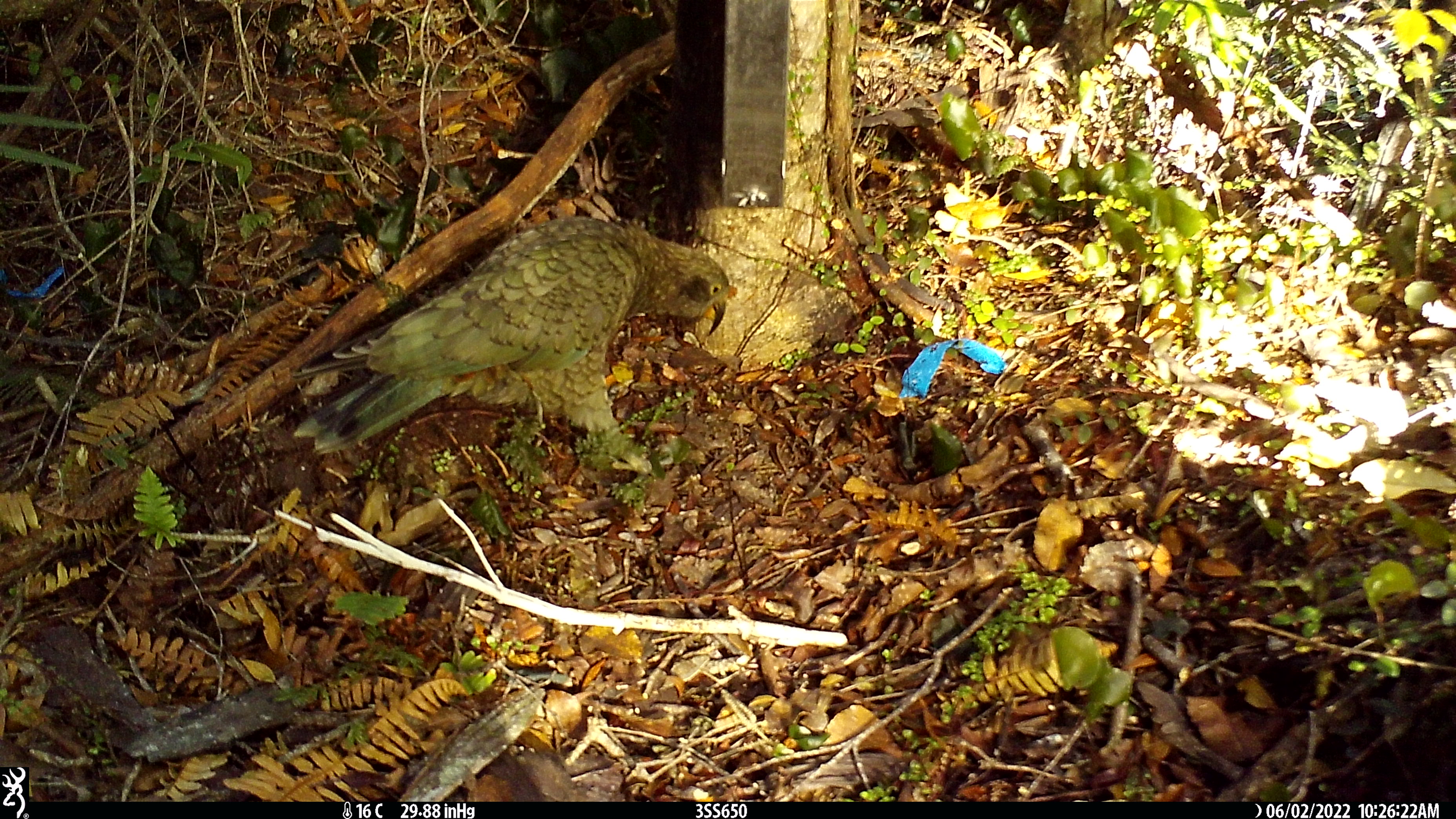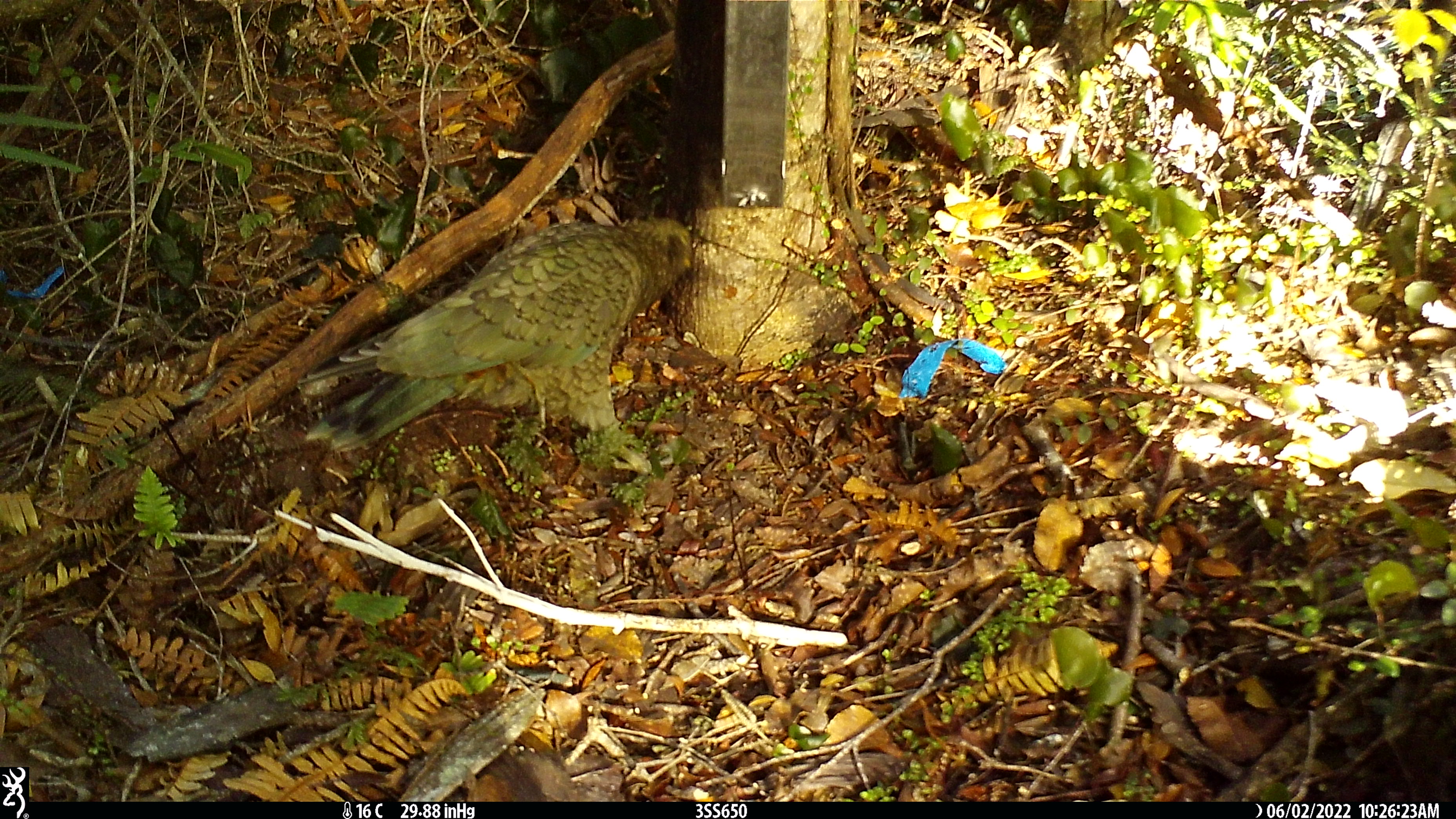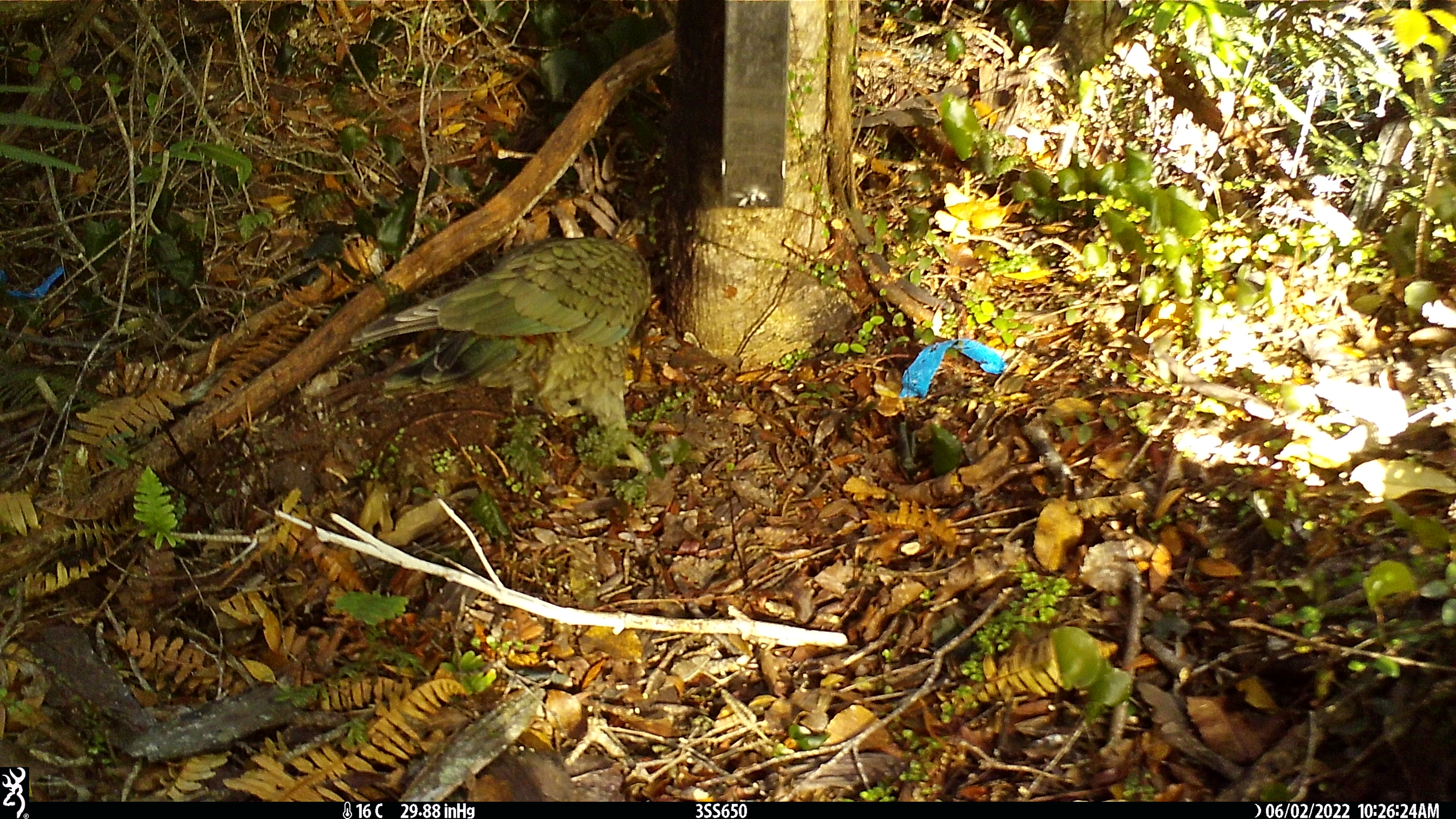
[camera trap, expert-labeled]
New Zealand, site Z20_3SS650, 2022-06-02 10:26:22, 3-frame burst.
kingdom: Animalia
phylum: Chordata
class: Aves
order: Psittaciformes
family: Strigopidae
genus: Nestor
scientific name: Nestor notabilis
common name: kea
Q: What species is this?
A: Kea (Nestor notabilis).